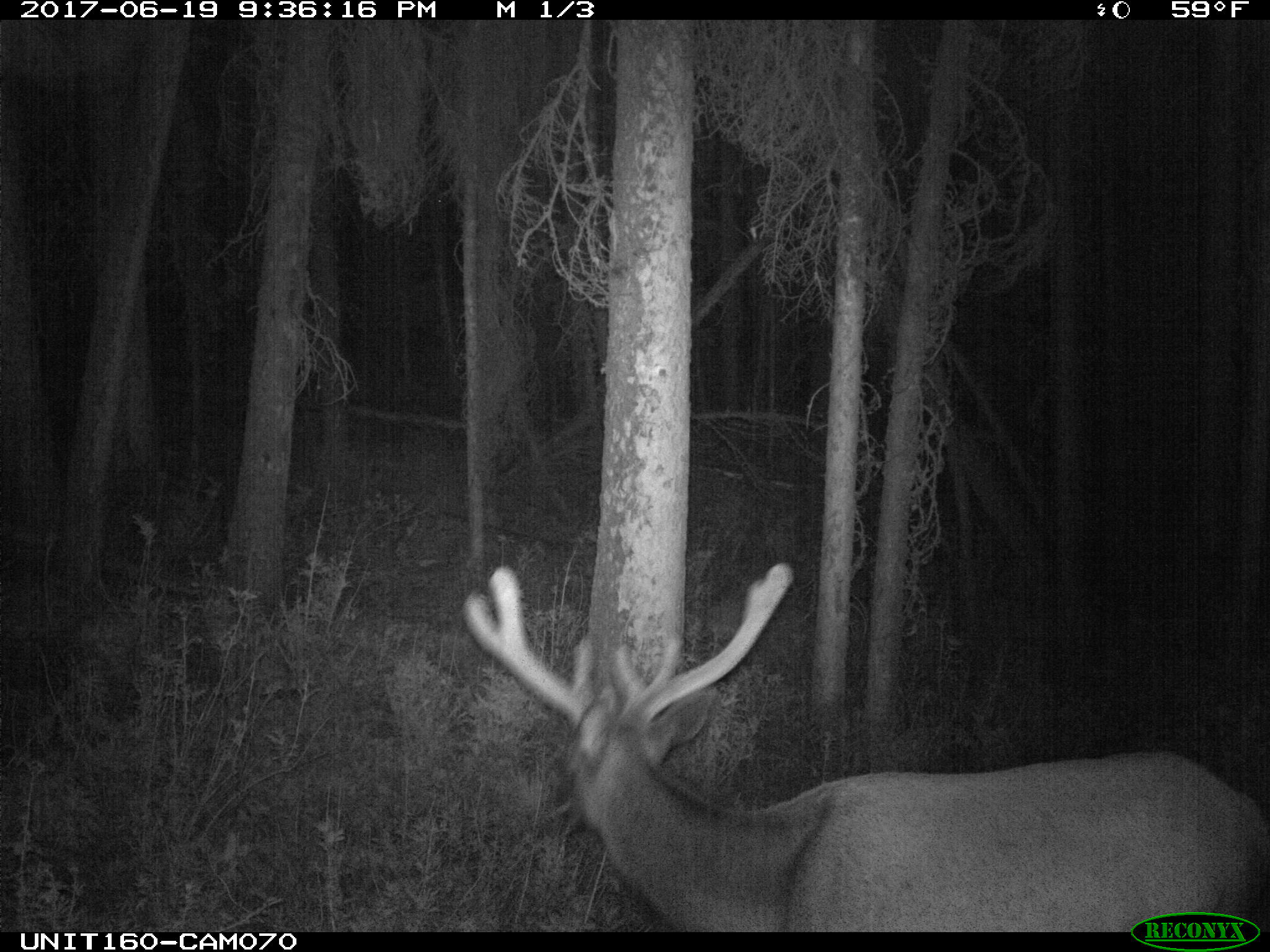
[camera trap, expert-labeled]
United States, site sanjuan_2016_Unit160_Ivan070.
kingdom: Animalia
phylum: Chordata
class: Mammalia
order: Artiodactyla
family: Cervidae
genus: Cervus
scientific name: Cervus elaphus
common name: red deer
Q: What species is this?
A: Cervus elaphus (red deer).